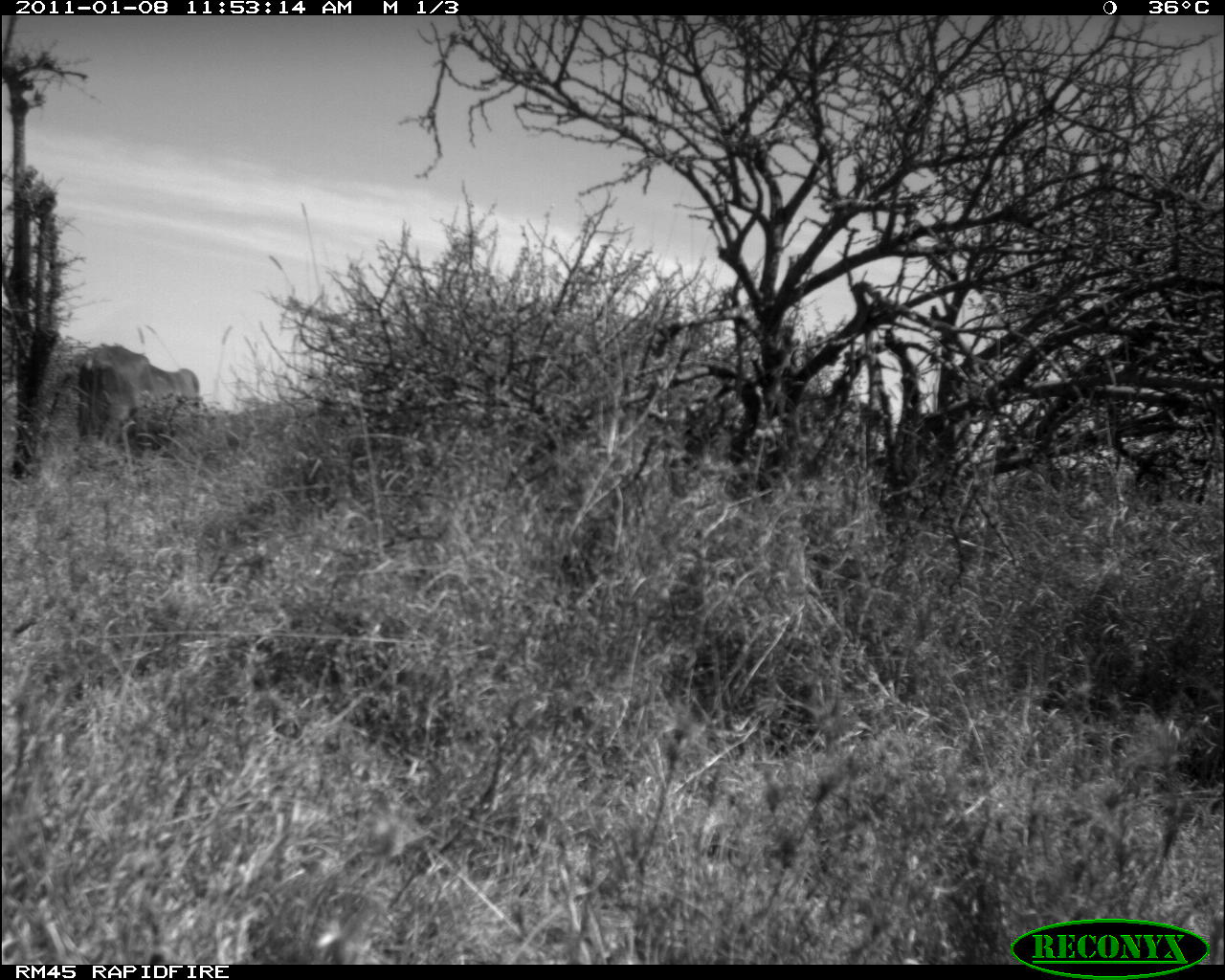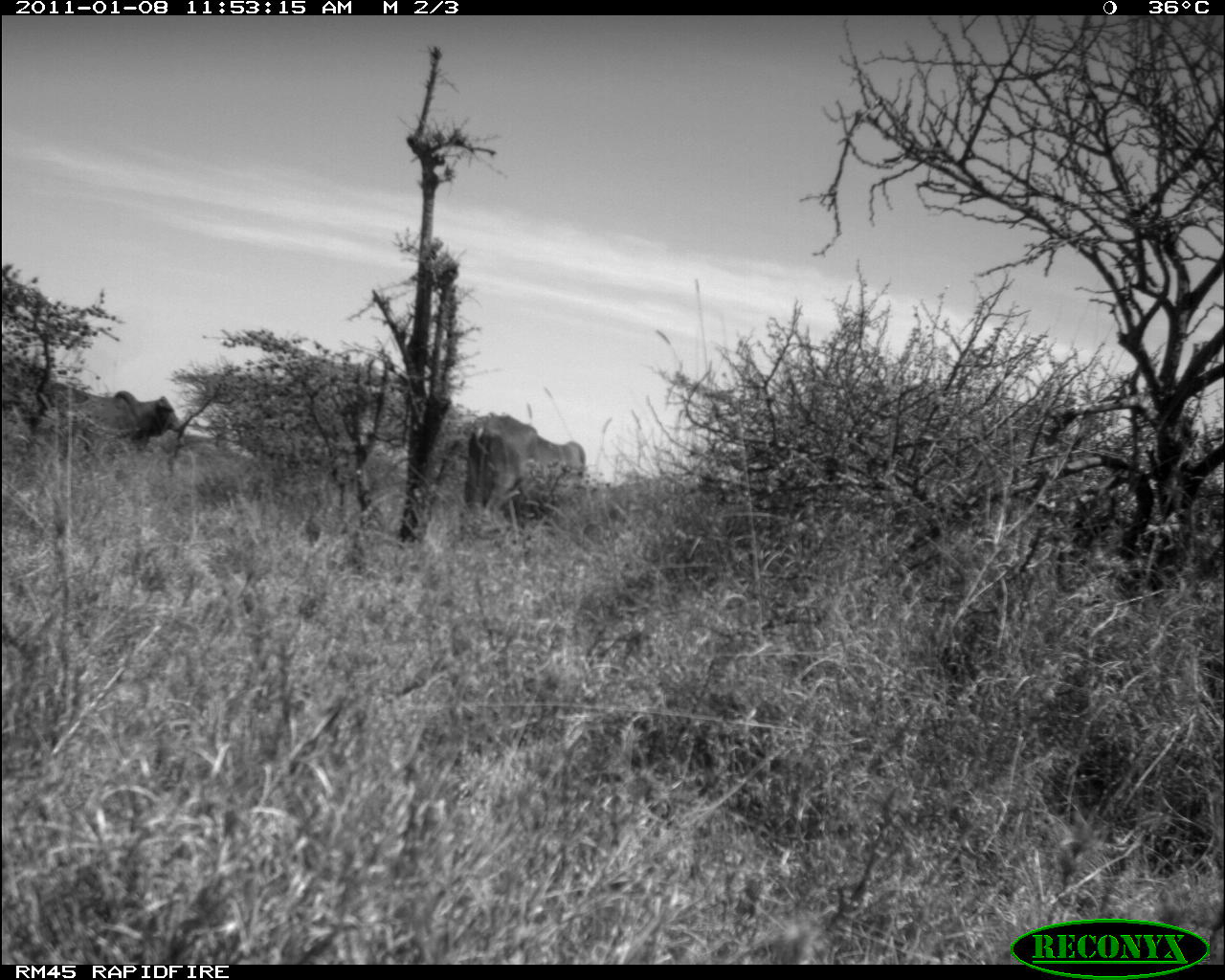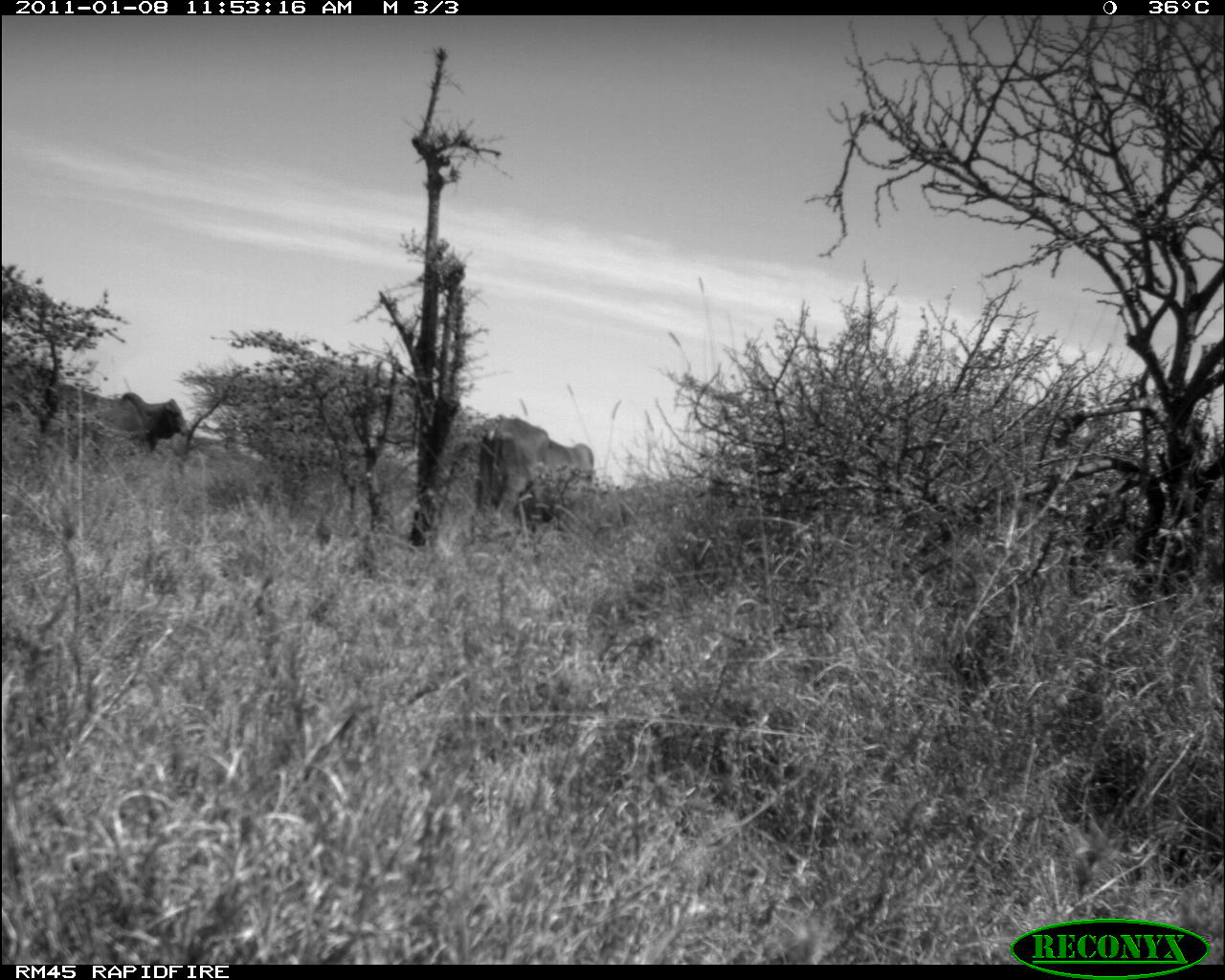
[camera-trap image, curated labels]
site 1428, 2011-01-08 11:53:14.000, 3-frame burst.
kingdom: Animalia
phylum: Chordata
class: Mammalia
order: Artiodactyla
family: Bovidae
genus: Bos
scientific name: Bos taurus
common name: domestic cattle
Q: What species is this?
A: Bos taurus (domestic cattle).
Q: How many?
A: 1.